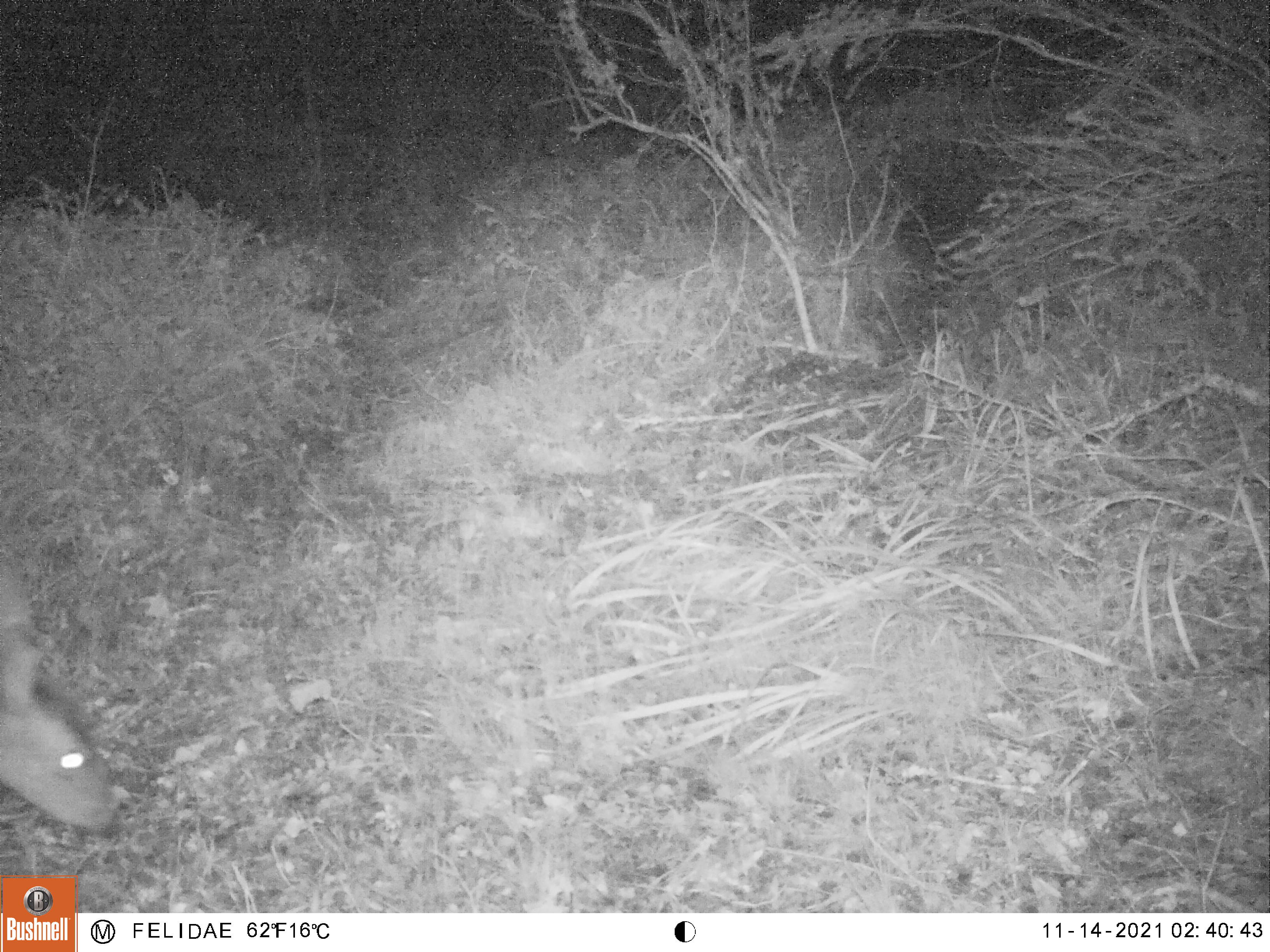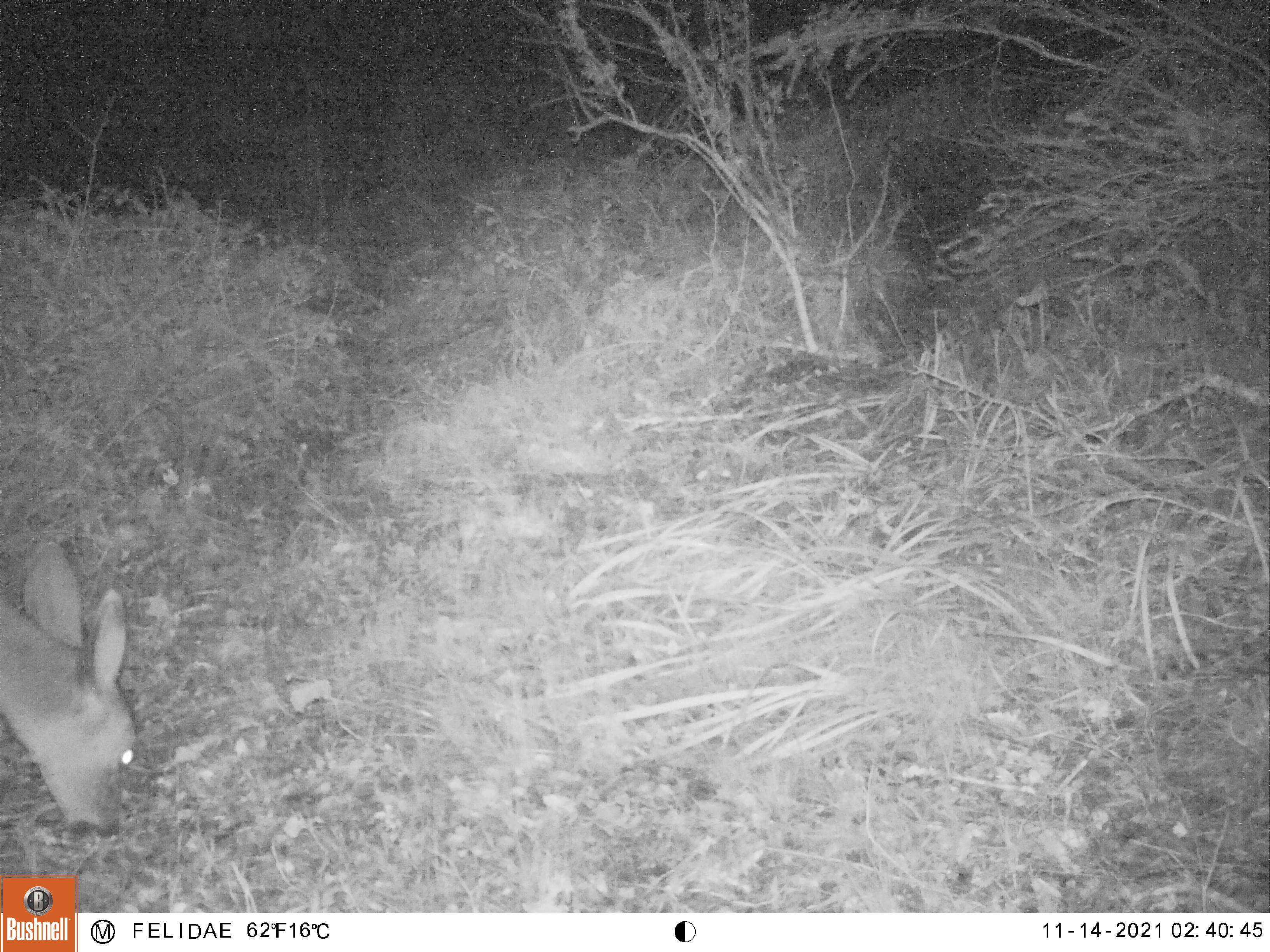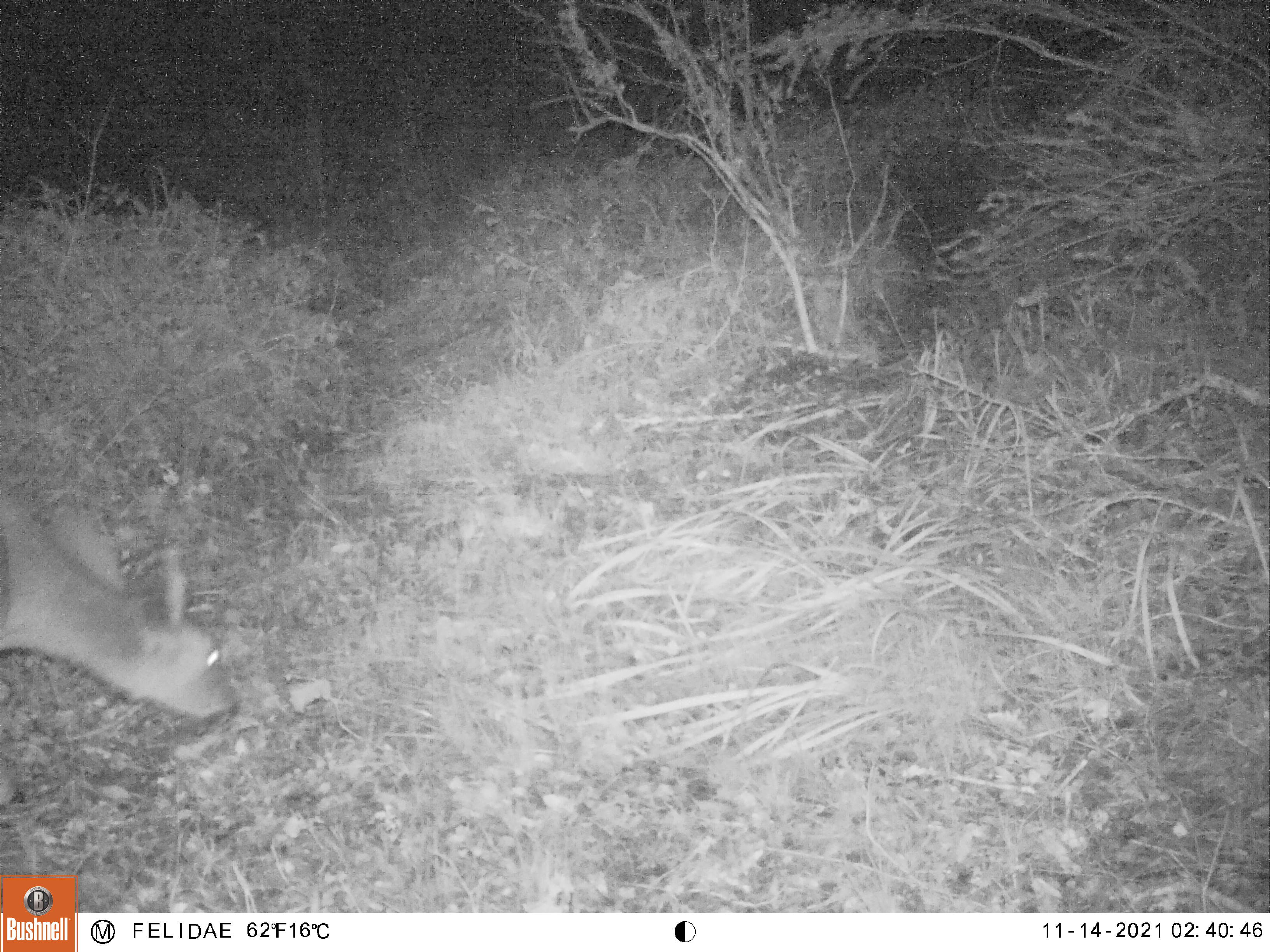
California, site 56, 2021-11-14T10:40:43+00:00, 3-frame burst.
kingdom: Animalia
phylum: Chordata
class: Mammalia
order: Artiodactyla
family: Cervidae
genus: Odocoileus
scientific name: Odocoileus hemionus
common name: mule deer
Mule deer (Odocoileus hemionus).